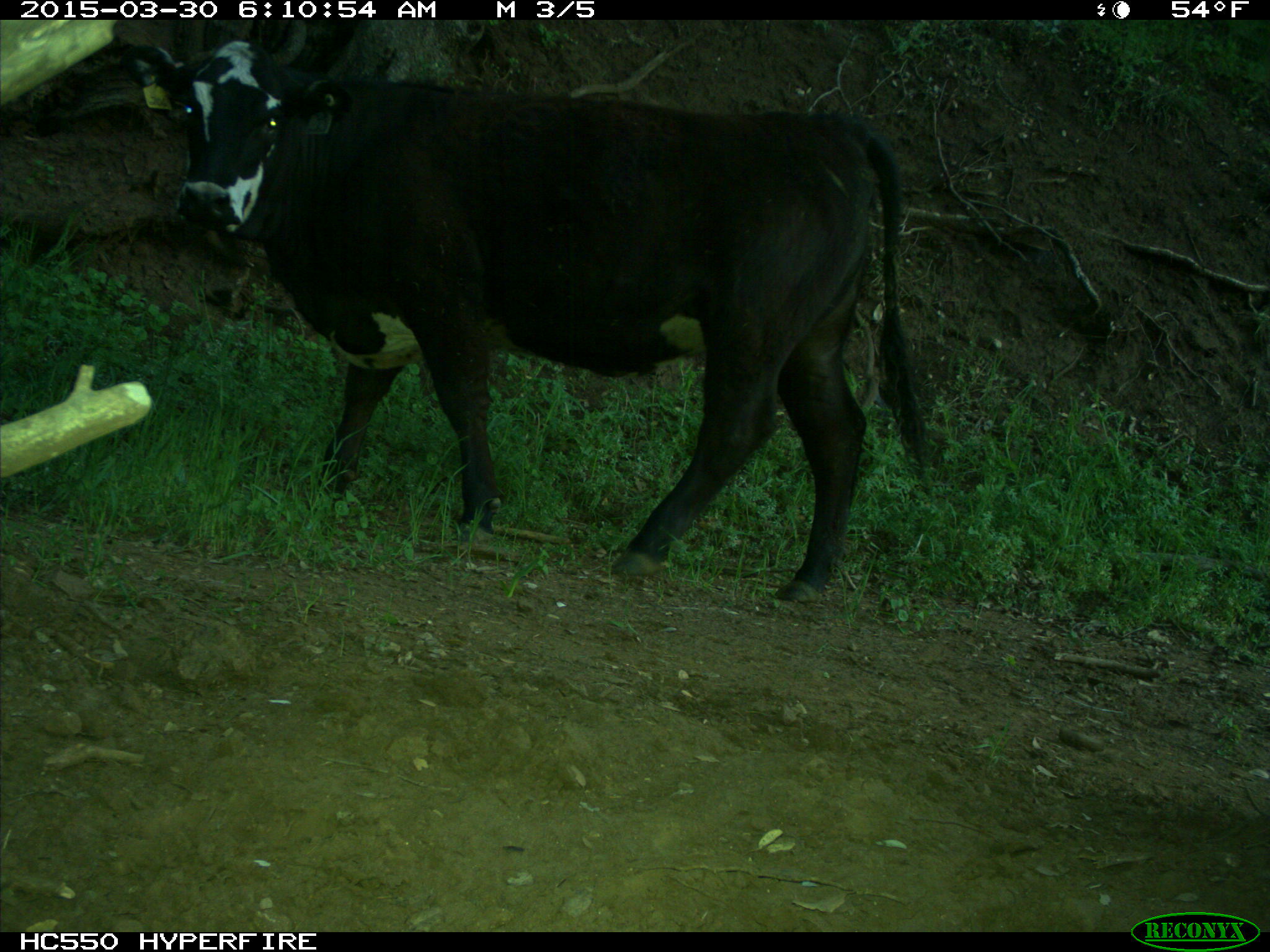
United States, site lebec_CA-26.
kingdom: Animalia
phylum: Chordata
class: Mammalia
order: Artiodactyla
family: Bovidae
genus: Bos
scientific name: Bos taurus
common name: domestic cow